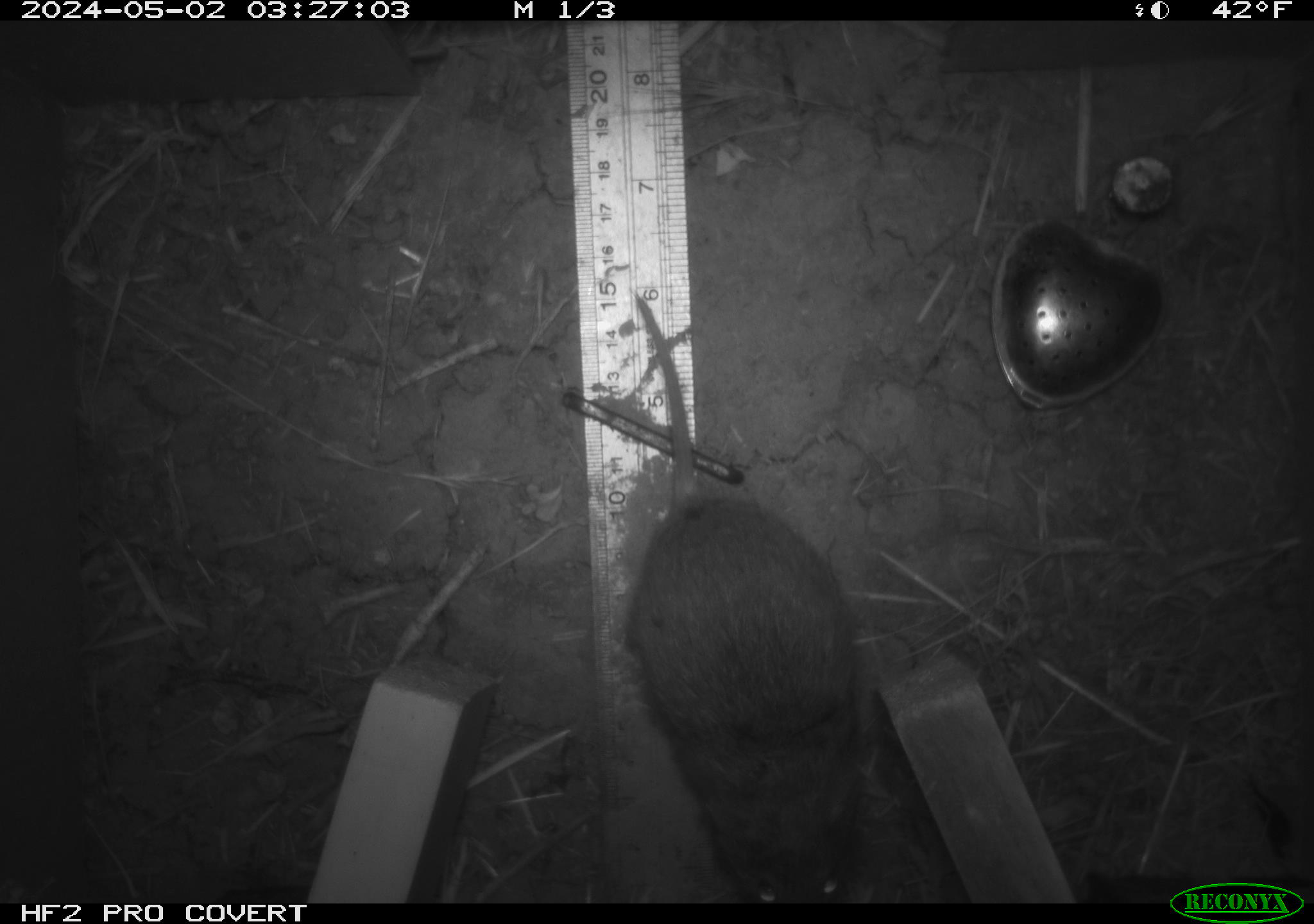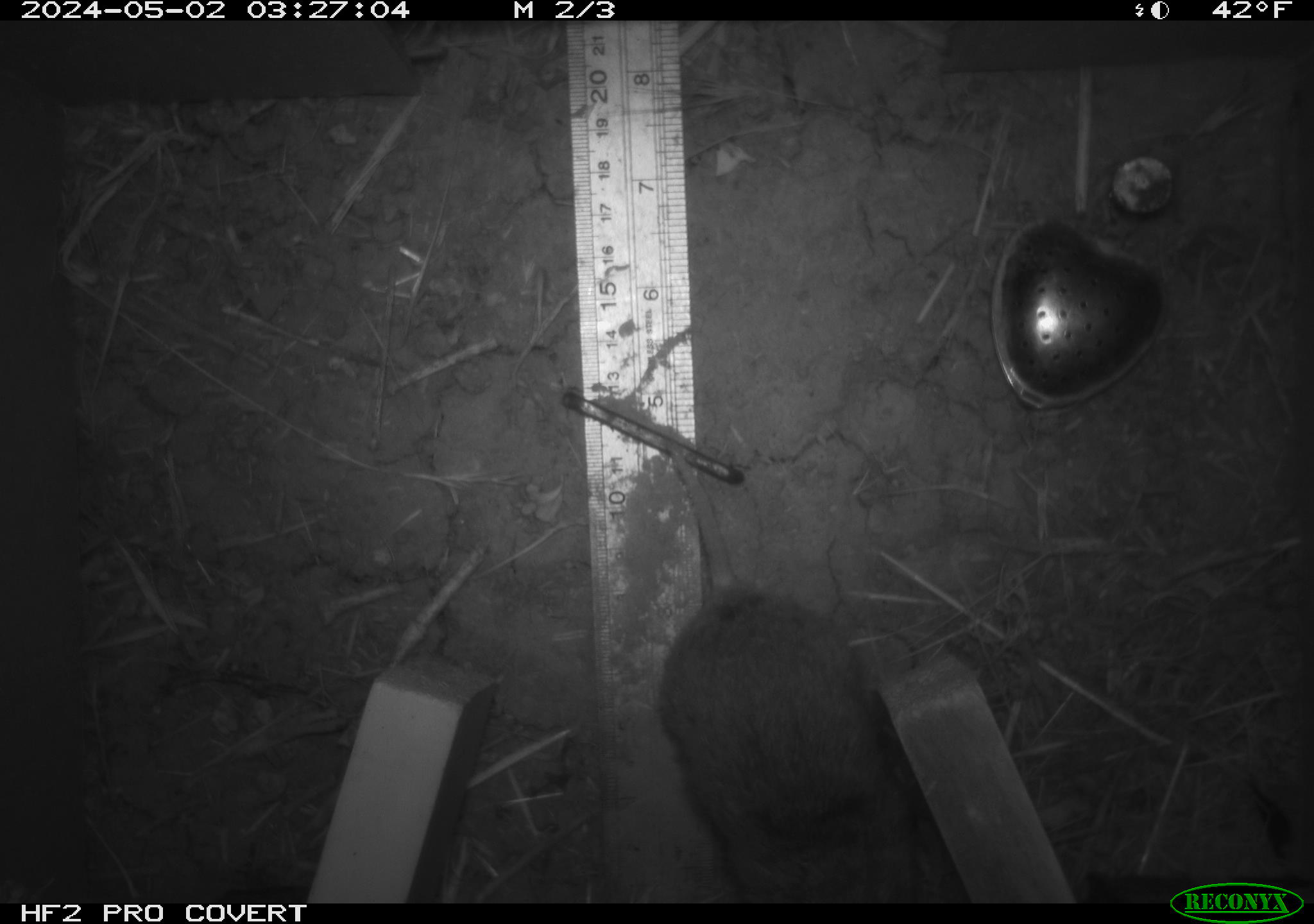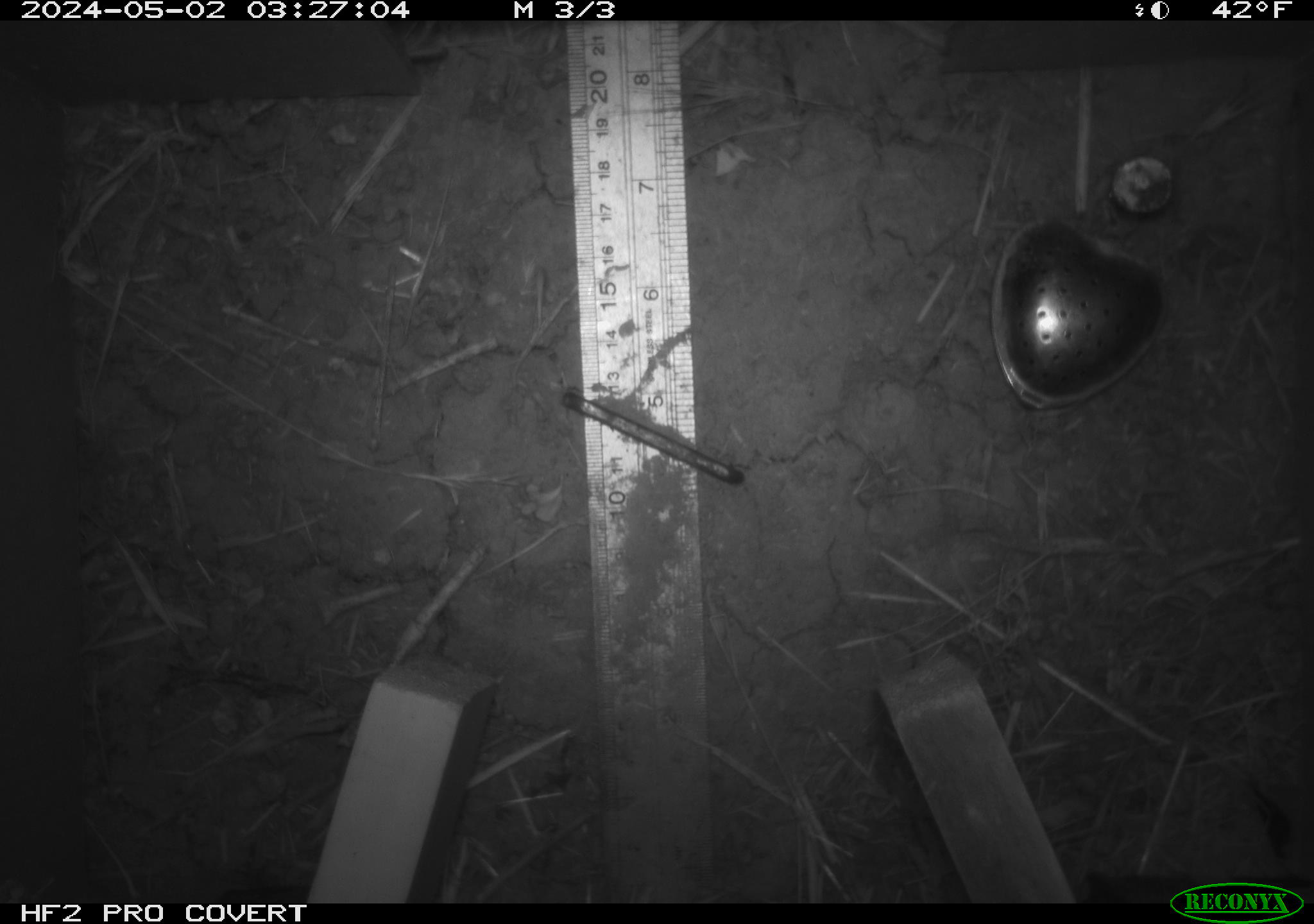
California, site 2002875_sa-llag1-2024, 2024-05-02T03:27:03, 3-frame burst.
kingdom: Animalia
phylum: Chordata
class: Mammalia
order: Rodentia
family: Cricetidae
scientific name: Arvicolinae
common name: voles, lemmings, and muskrats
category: arvicolinae subfamily